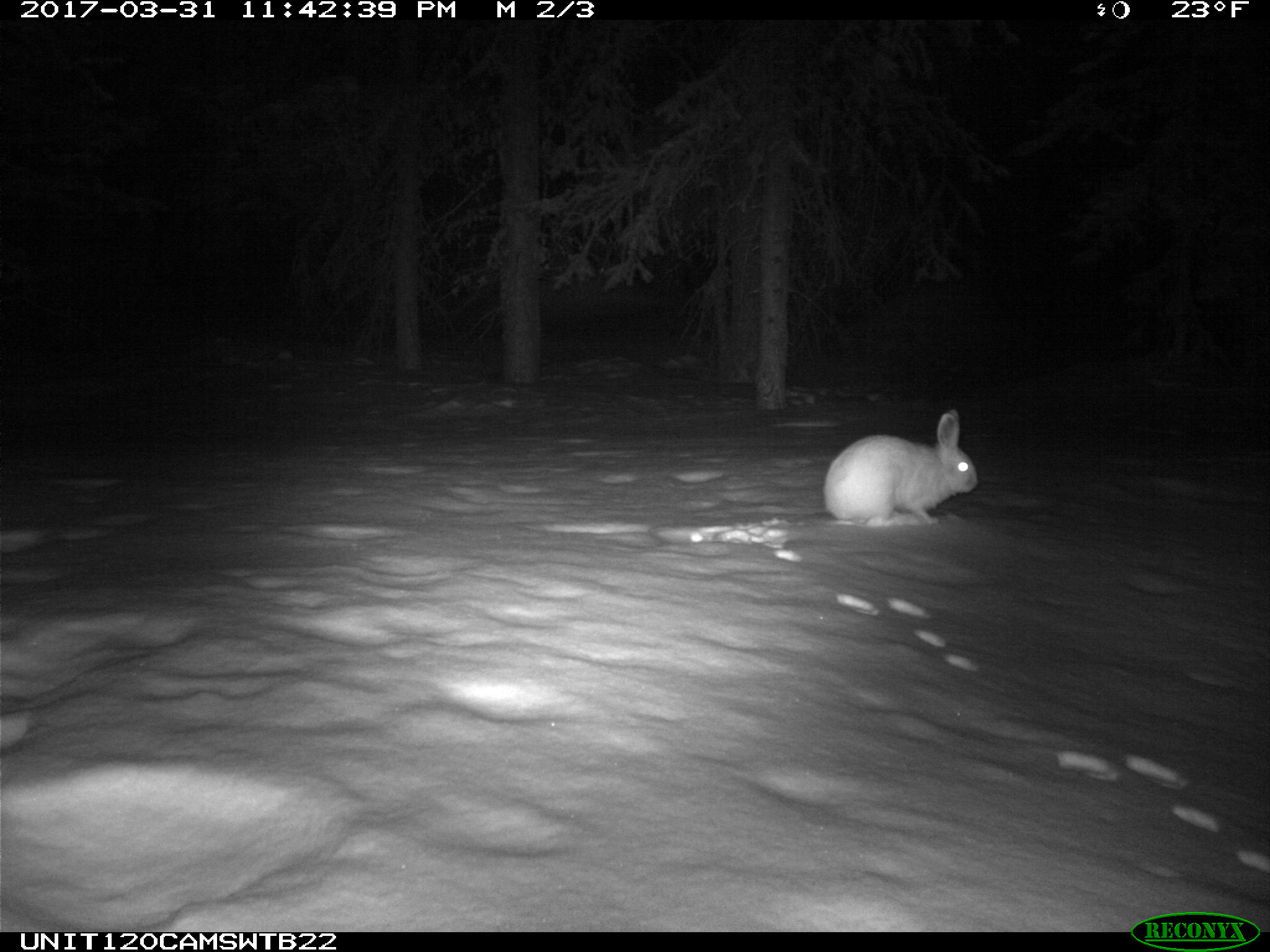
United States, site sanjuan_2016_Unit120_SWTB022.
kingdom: Animalia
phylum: Chordata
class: Mammalia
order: Lagomorpha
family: Leporidae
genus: Lepus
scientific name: Lepus americanus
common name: snowshoe hare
Lepus americanus (snowshoe hare).